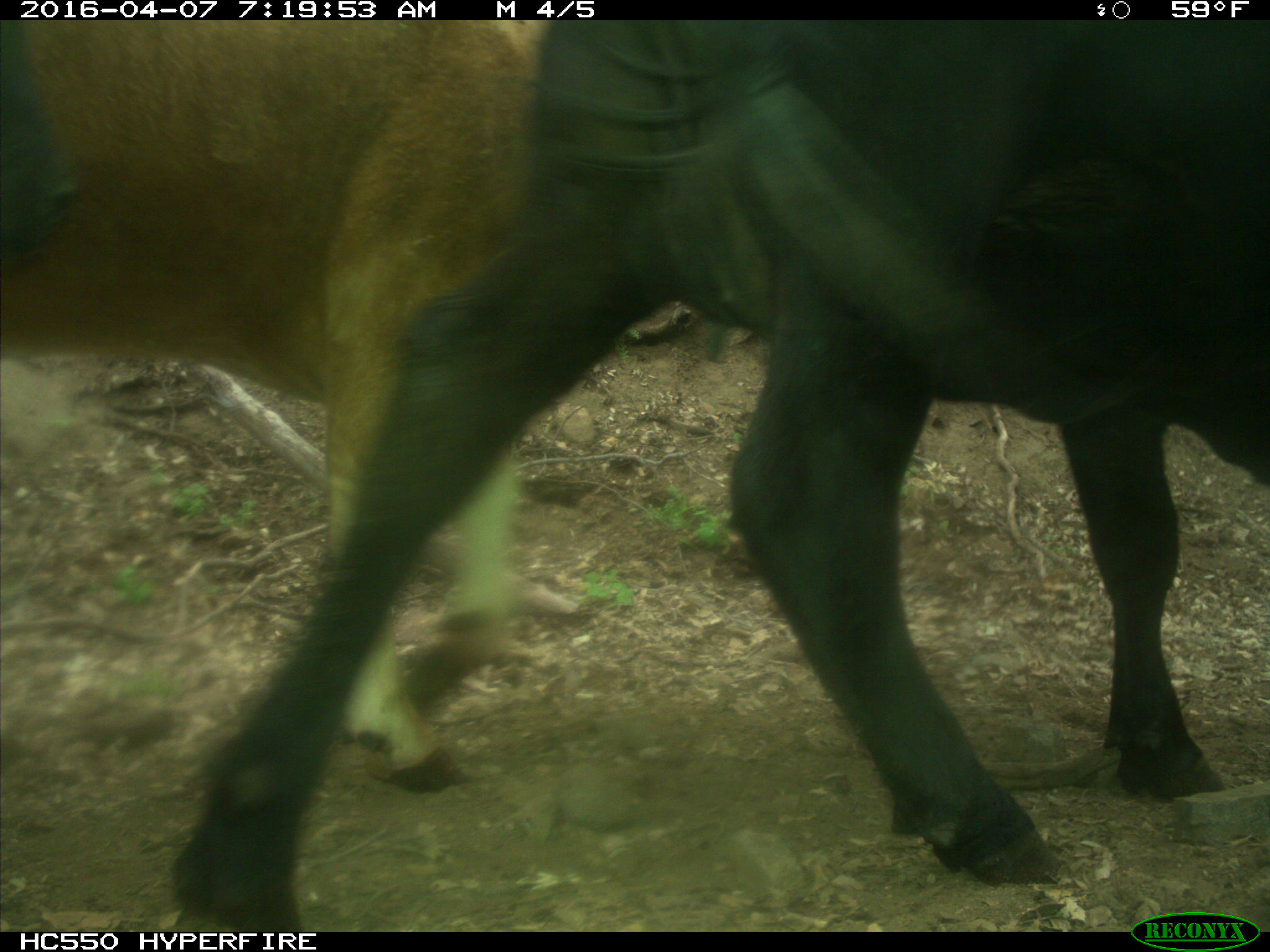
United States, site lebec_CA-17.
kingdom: Animalia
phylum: Chordata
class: Mammalia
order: Artiodactyla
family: Bovidae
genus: Bos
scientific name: Bos taurus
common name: domestic cow